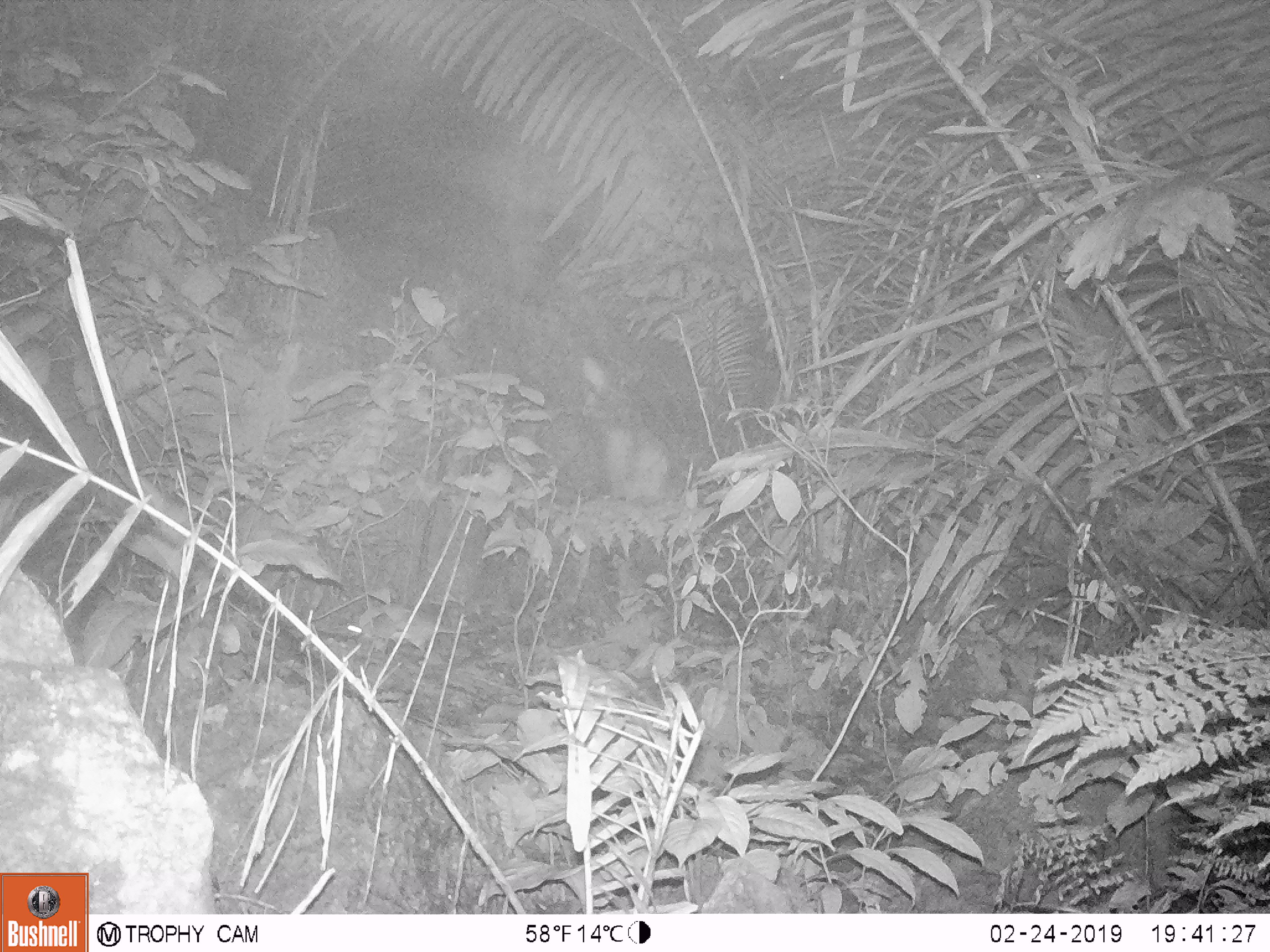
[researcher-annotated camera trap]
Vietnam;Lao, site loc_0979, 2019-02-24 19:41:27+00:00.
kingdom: Animalia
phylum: Chordata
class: Mammalia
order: Rodentia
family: Muridae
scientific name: Muridae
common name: old-world mice and rats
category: unidentified murid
Unidentified murid (old-world mice and rats) (Muridae). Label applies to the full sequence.